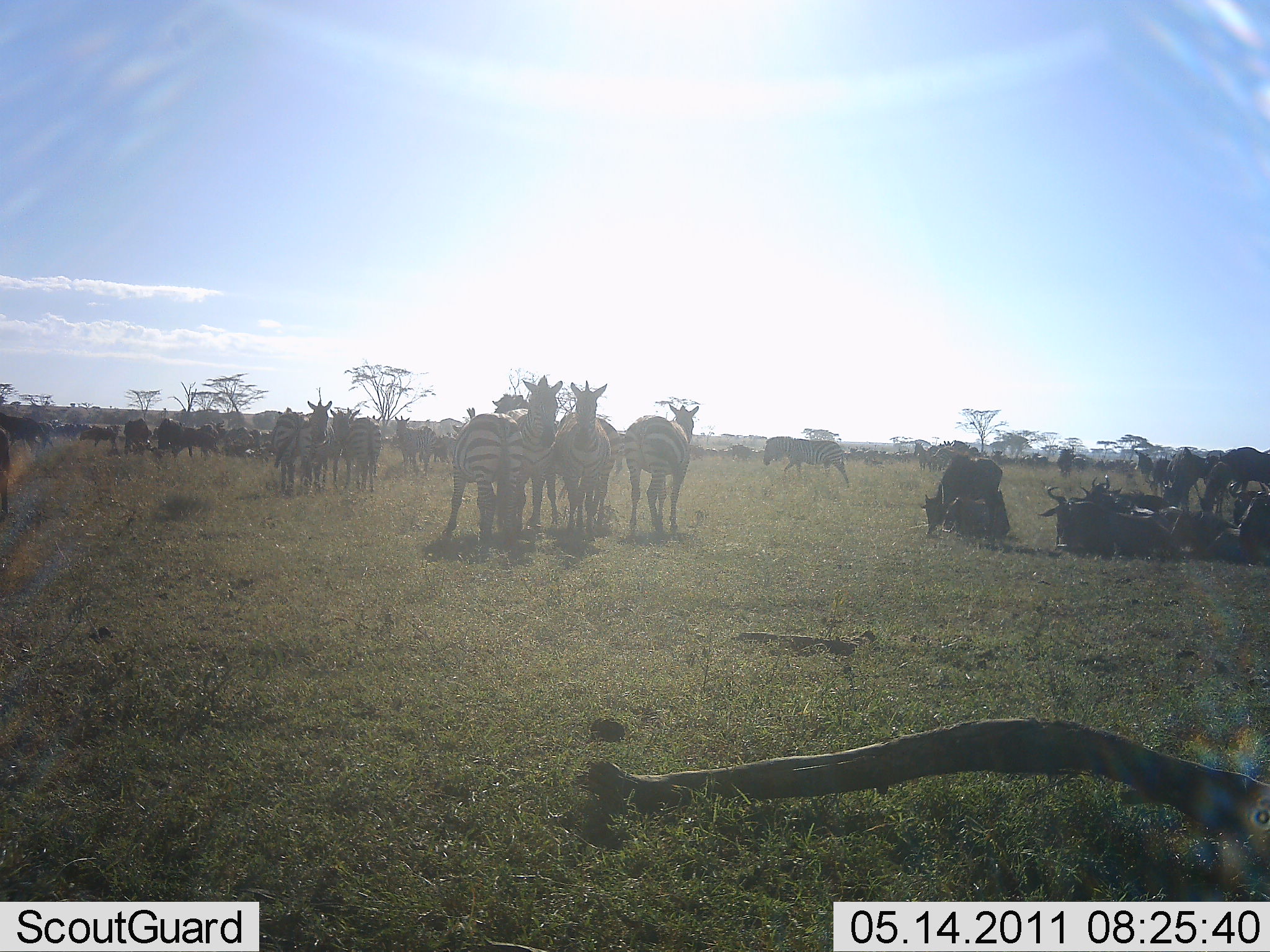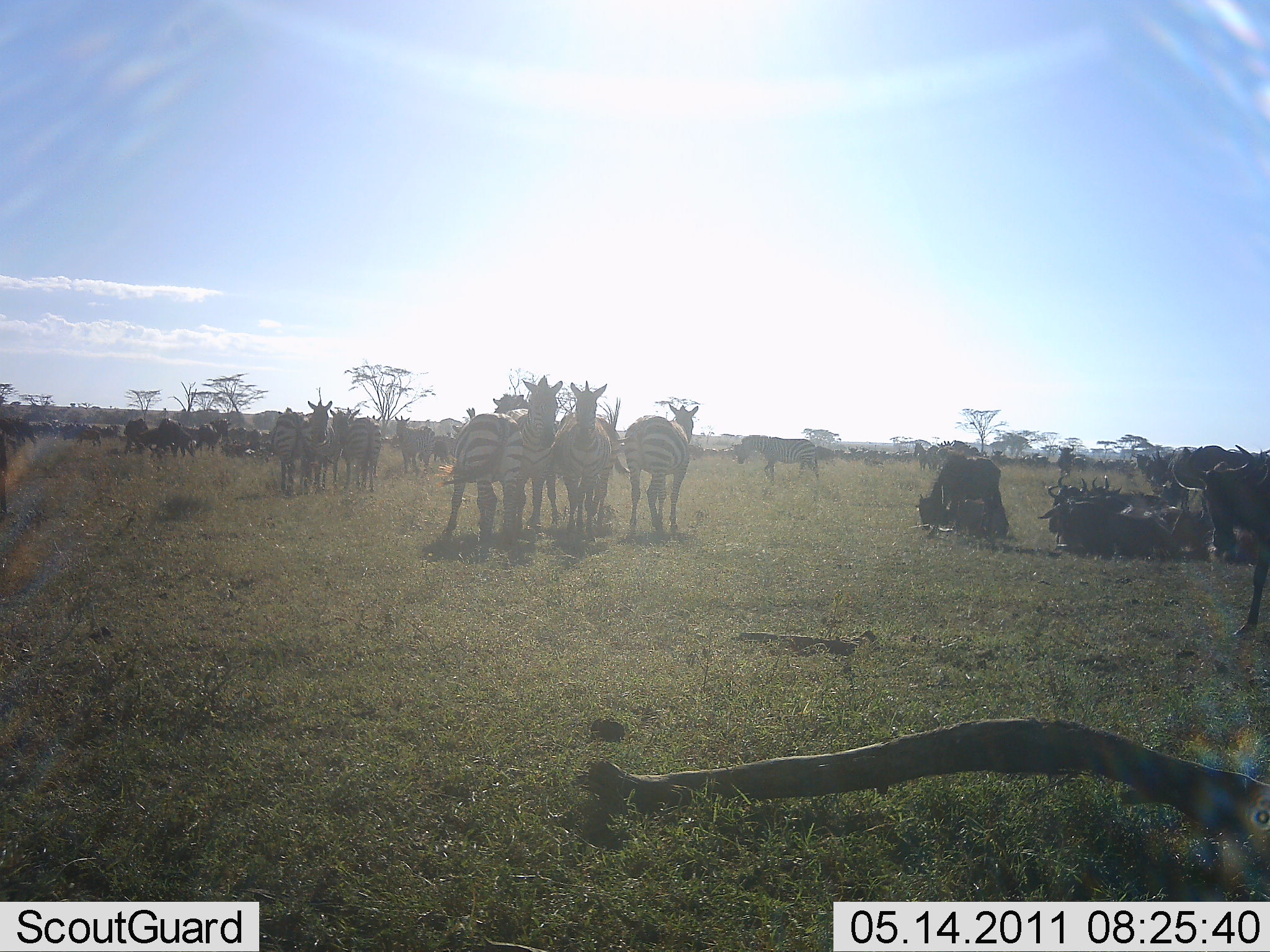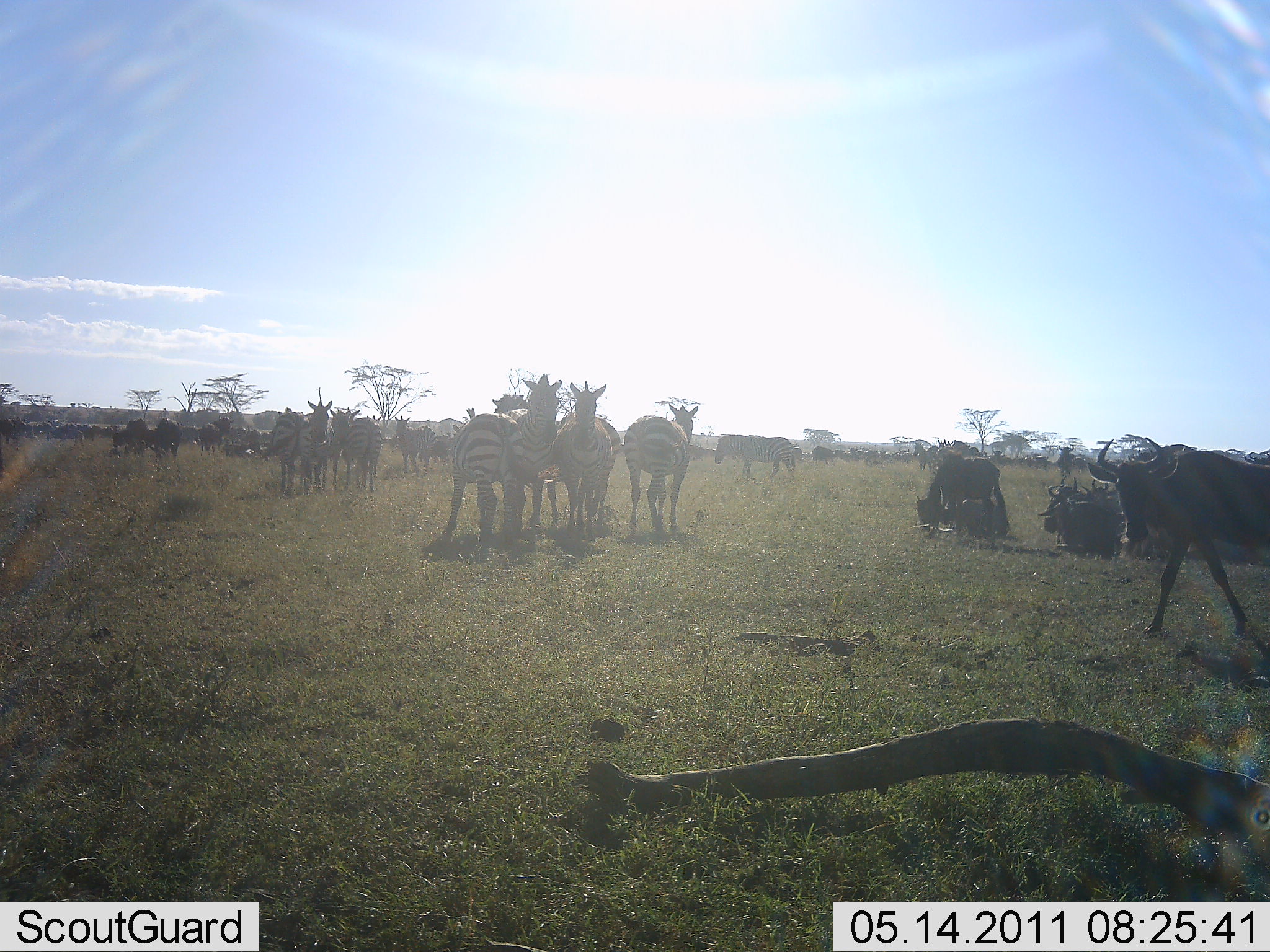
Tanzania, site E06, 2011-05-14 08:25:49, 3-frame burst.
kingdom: Animalia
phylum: Chordata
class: Mammalia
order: Artiodactyla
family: Bovidae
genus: Connochaetes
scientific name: Connochaetes taurinus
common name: blue wildebeest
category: wildebeest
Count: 11-50.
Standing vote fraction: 75%.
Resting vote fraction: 92%.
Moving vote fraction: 42%.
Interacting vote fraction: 33%.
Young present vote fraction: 0%.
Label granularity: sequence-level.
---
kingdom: Animalia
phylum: Chordata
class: Mammalia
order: Perissodactyla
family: Equidae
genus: Equus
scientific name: Equus quagga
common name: plains zebra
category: zebra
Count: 11-50.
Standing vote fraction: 100%.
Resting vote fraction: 25%.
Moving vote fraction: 33%.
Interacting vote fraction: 42%.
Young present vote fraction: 0%.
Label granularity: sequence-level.